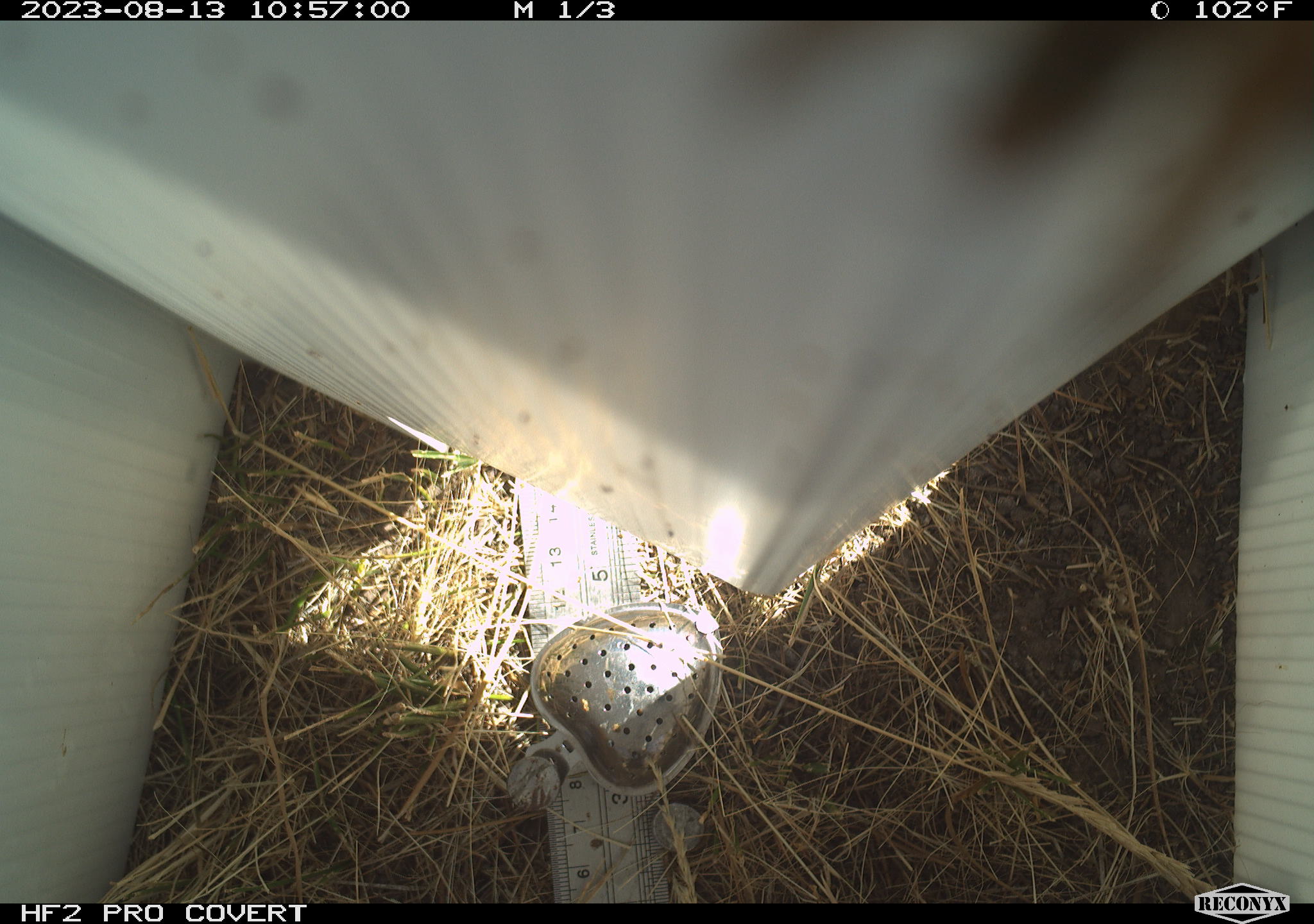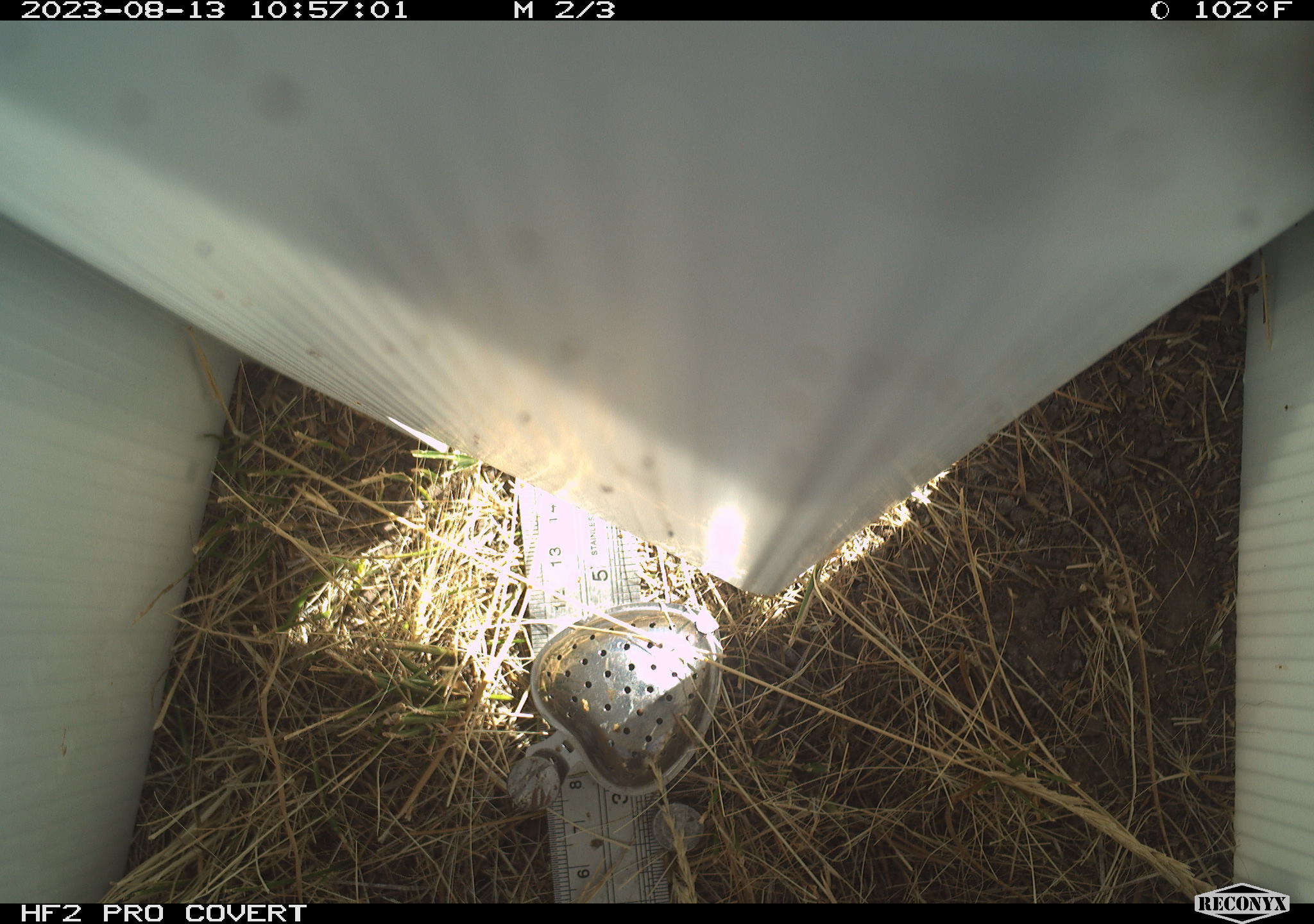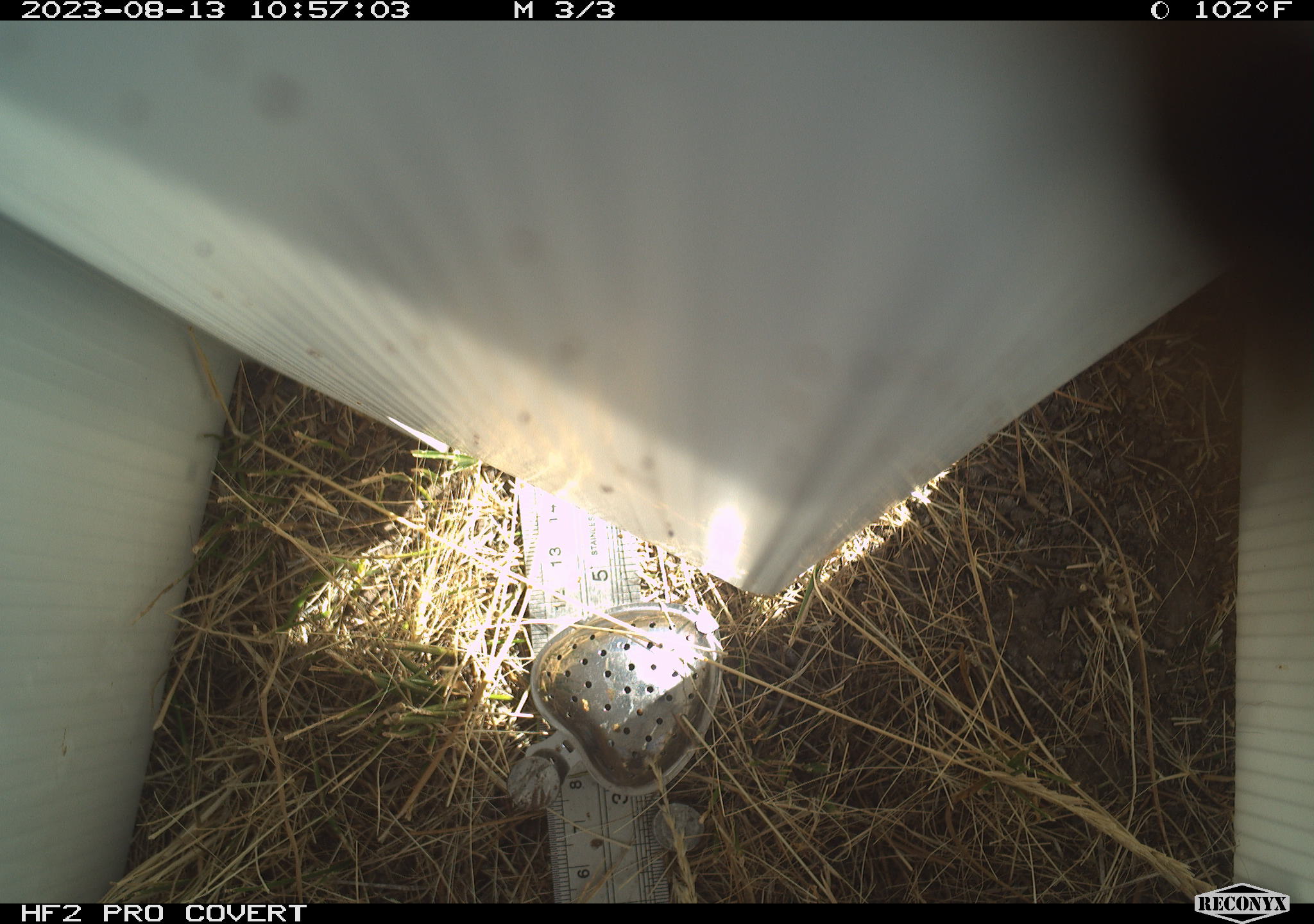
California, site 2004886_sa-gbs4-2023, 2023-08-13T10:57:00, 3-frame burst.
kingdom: Animalia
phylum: Arthropoda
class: Insecta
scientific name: Insecta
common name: insect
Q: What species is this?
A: Insect (Insecta).